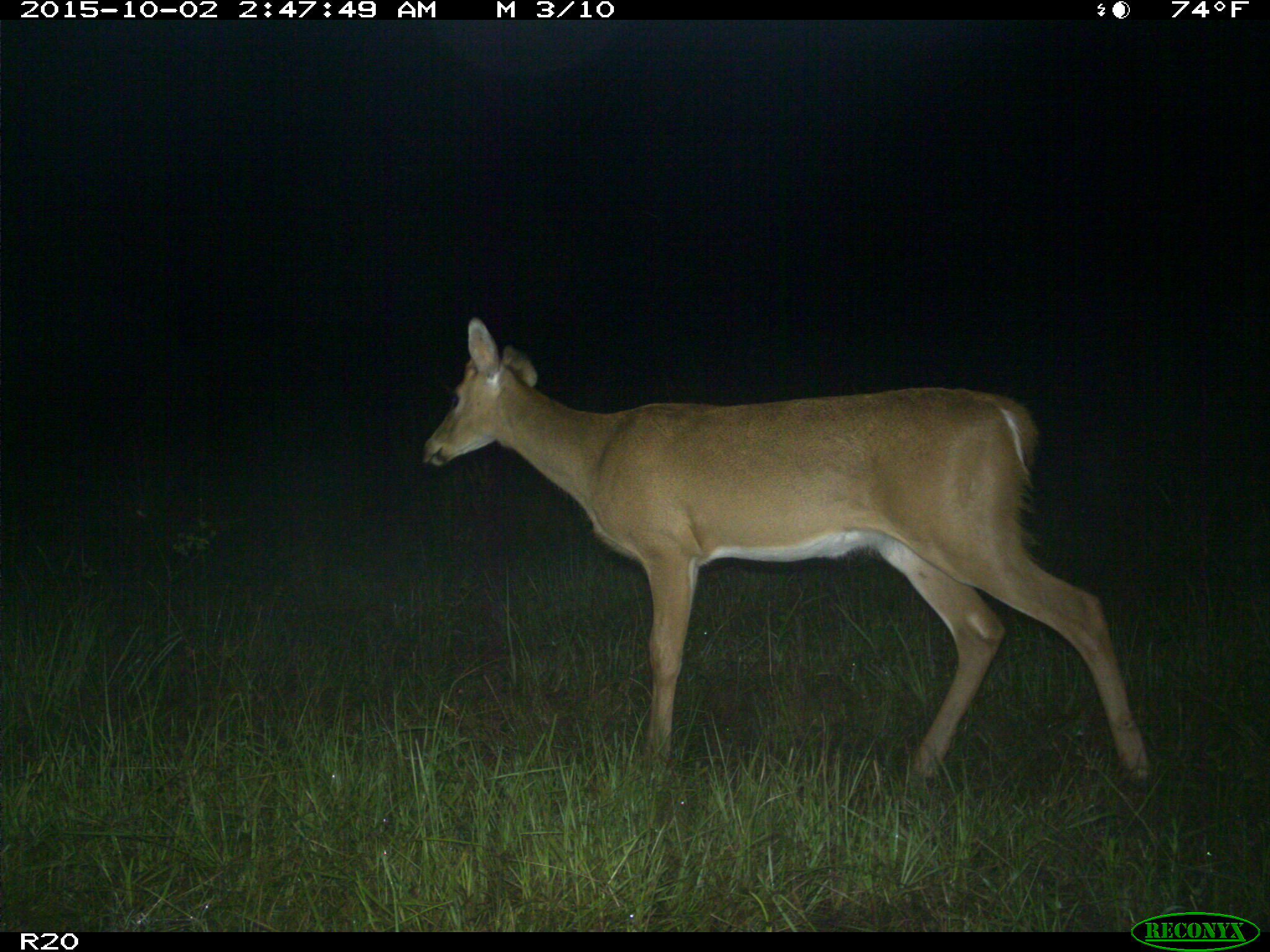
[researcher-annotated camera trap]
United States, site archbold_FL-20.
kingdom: Animalia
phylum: Chordata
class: Mammalia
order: Artiodactyla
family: Cervidae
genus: Odocoileus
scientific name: Odocoileus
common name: deer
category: unidentified deer